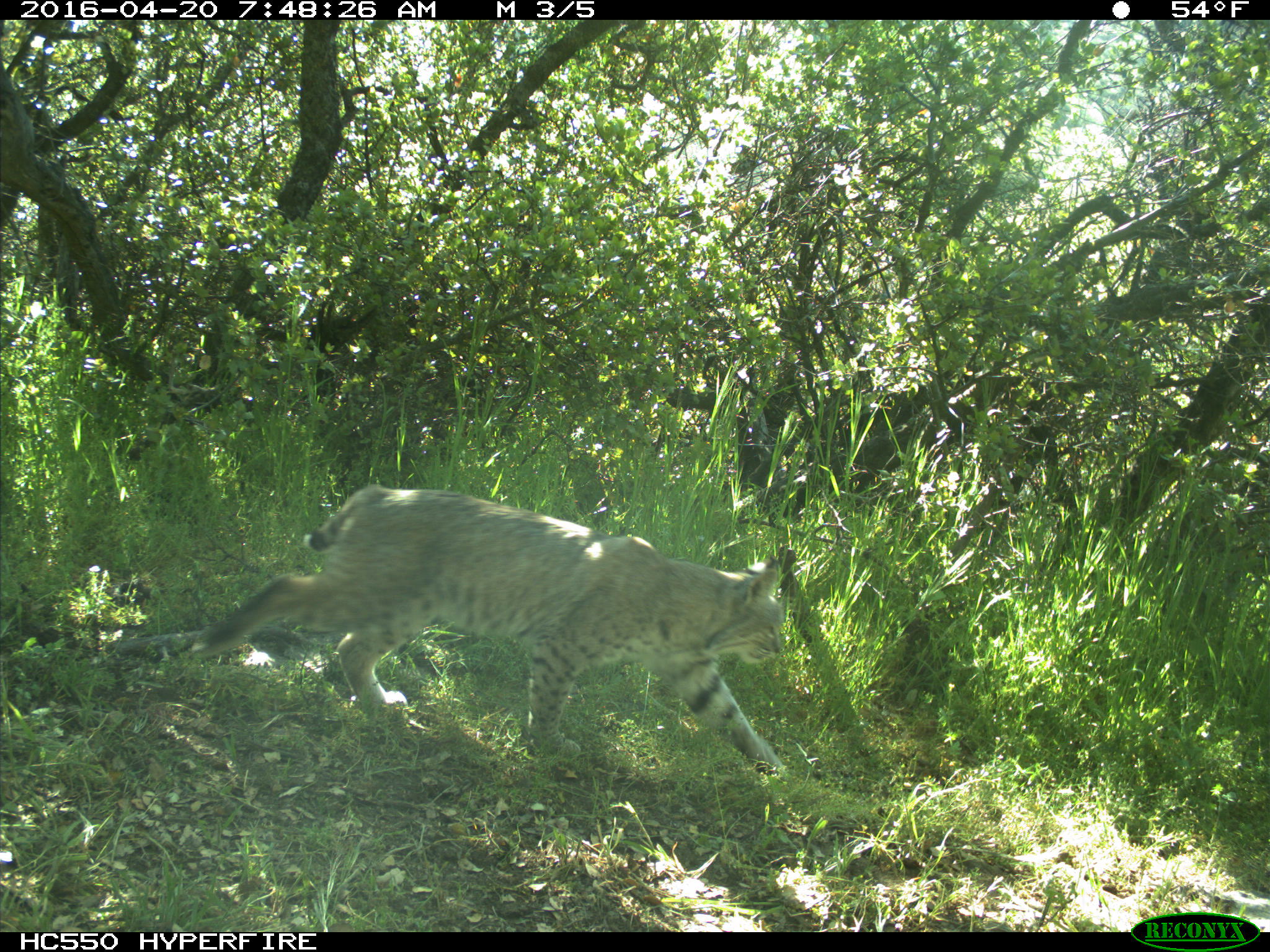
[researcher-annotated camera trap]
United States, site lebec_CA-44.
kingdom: Animalia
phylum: Chordata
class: Mammalia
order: Carnivora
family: Felidae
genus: Lynx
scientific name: Lynx rufus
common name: bobcat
Lynx rufus (bobcat).